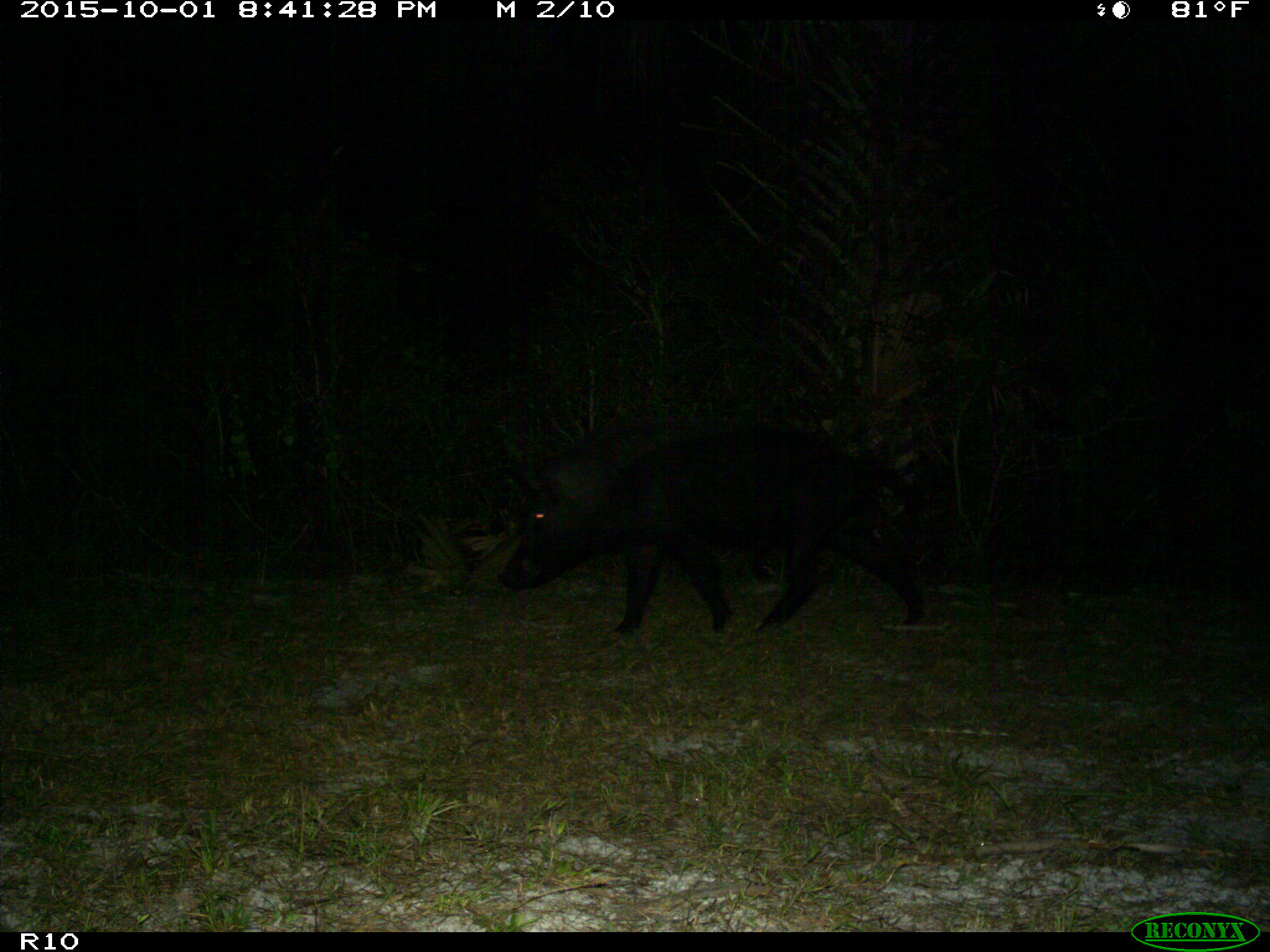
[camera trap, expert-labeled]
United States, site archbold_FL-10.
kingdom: Animalia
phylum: Chordata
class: Mammalia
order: Artiodactyla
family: Suidae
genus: Sus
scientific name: Sus scrofa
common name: wild boar